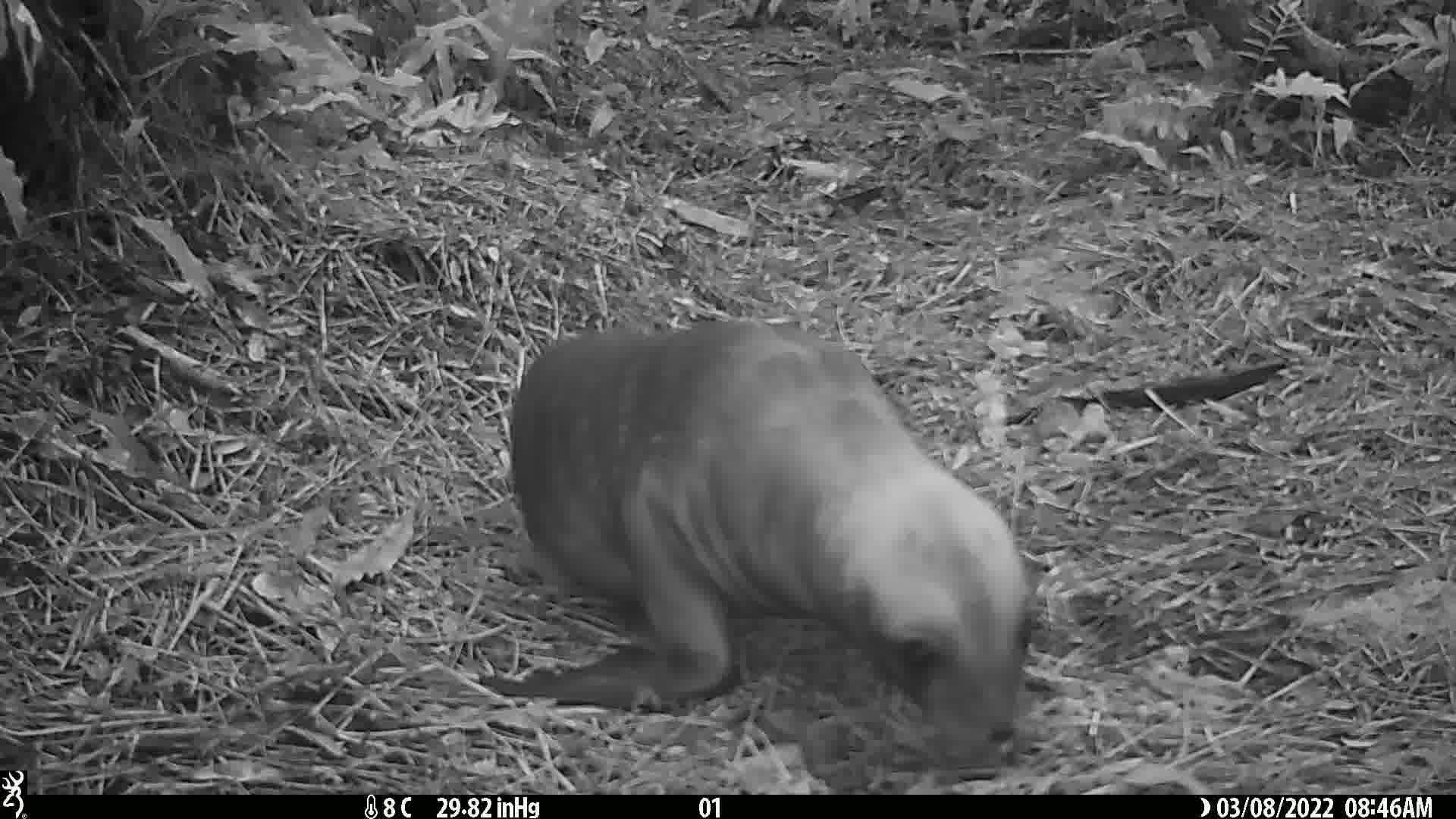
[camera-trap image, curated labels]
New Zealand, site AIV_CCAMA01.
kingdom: Animalia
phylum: Chordata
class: Mammalia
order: Carnivora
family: Otariidae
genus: Phocarctos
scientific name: Phocarctos hookeri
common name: new zealand sea lion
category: sealion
Sealion (new zealand sea lion) (Phocarctos hookeri).